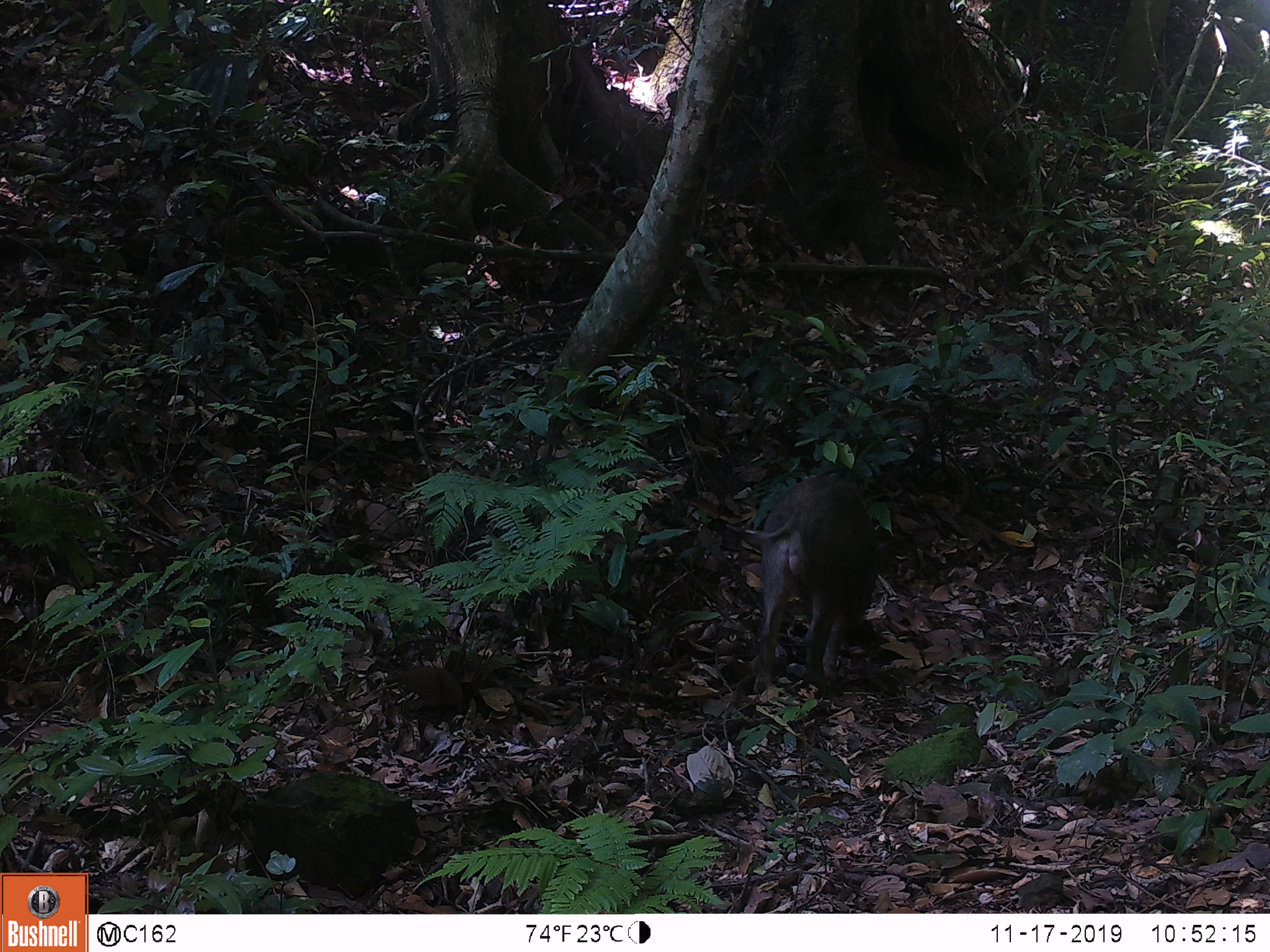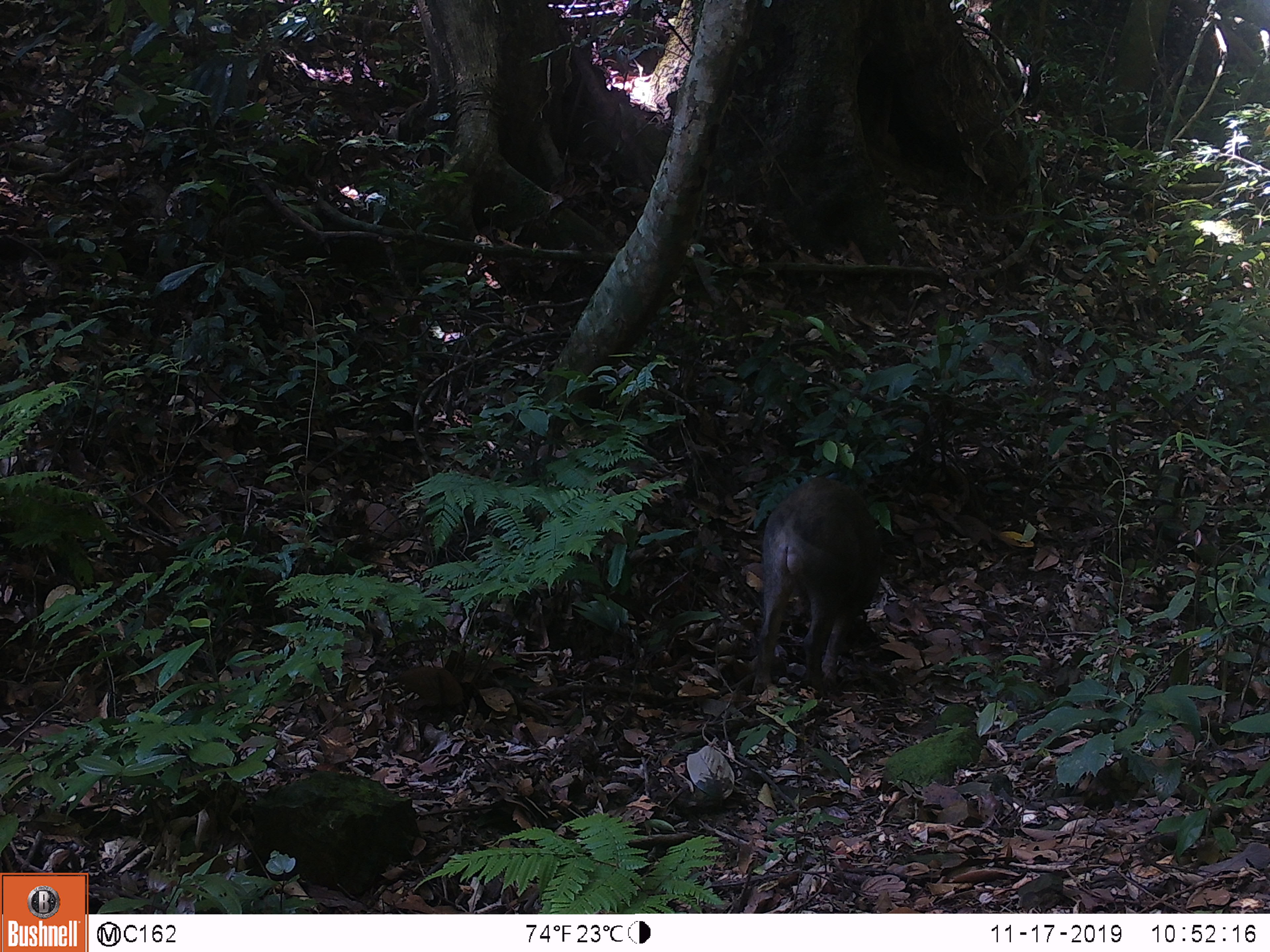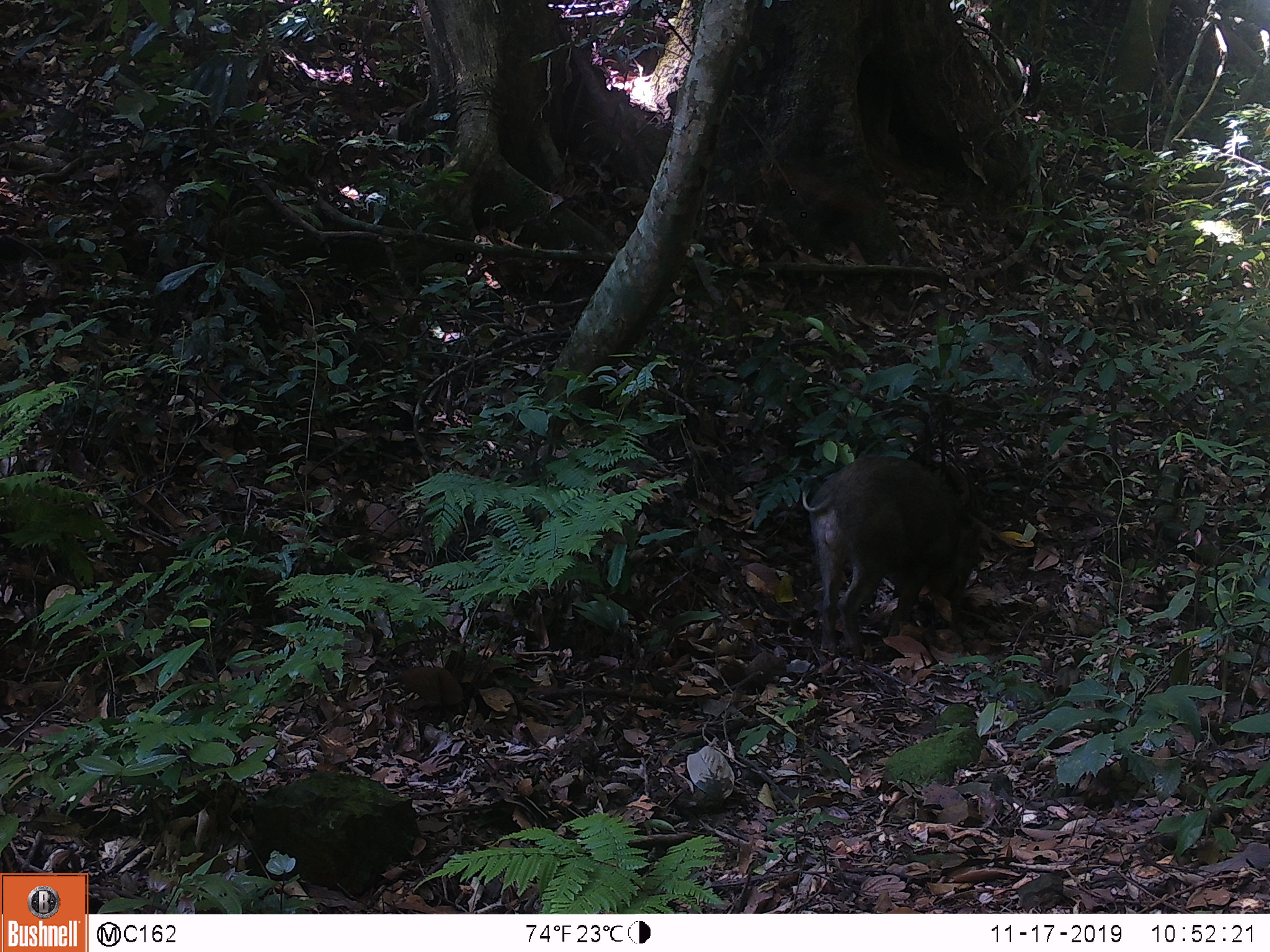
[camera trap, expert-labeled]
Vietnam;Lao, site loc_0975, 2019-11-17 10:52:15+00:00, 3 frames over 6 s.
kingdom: Animalia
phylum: Chordata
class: Mammalia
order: Artiodactyla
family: Suidae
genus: Sus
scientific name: Sus scrofa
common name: eurasian wild pig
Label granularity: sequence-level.